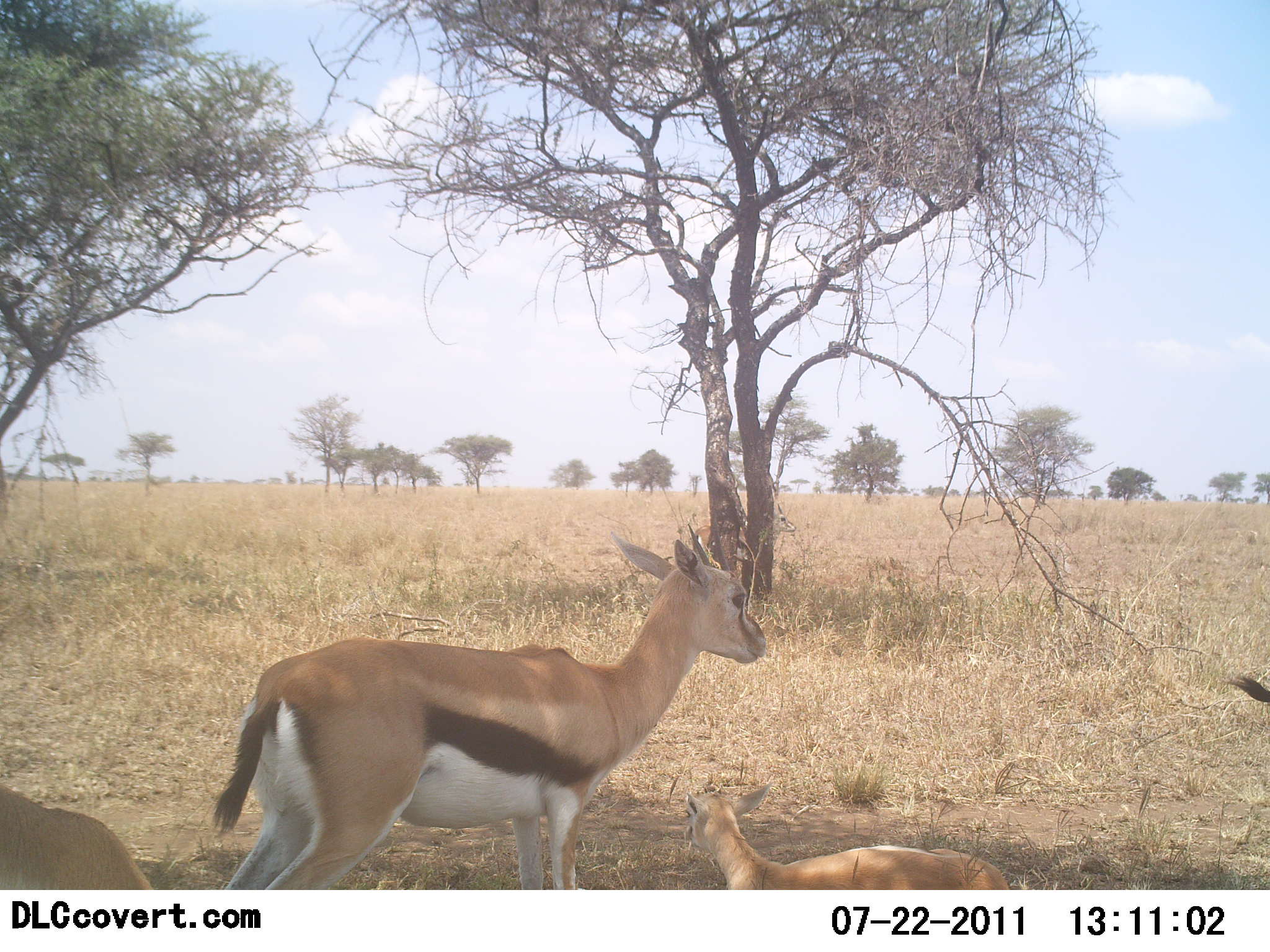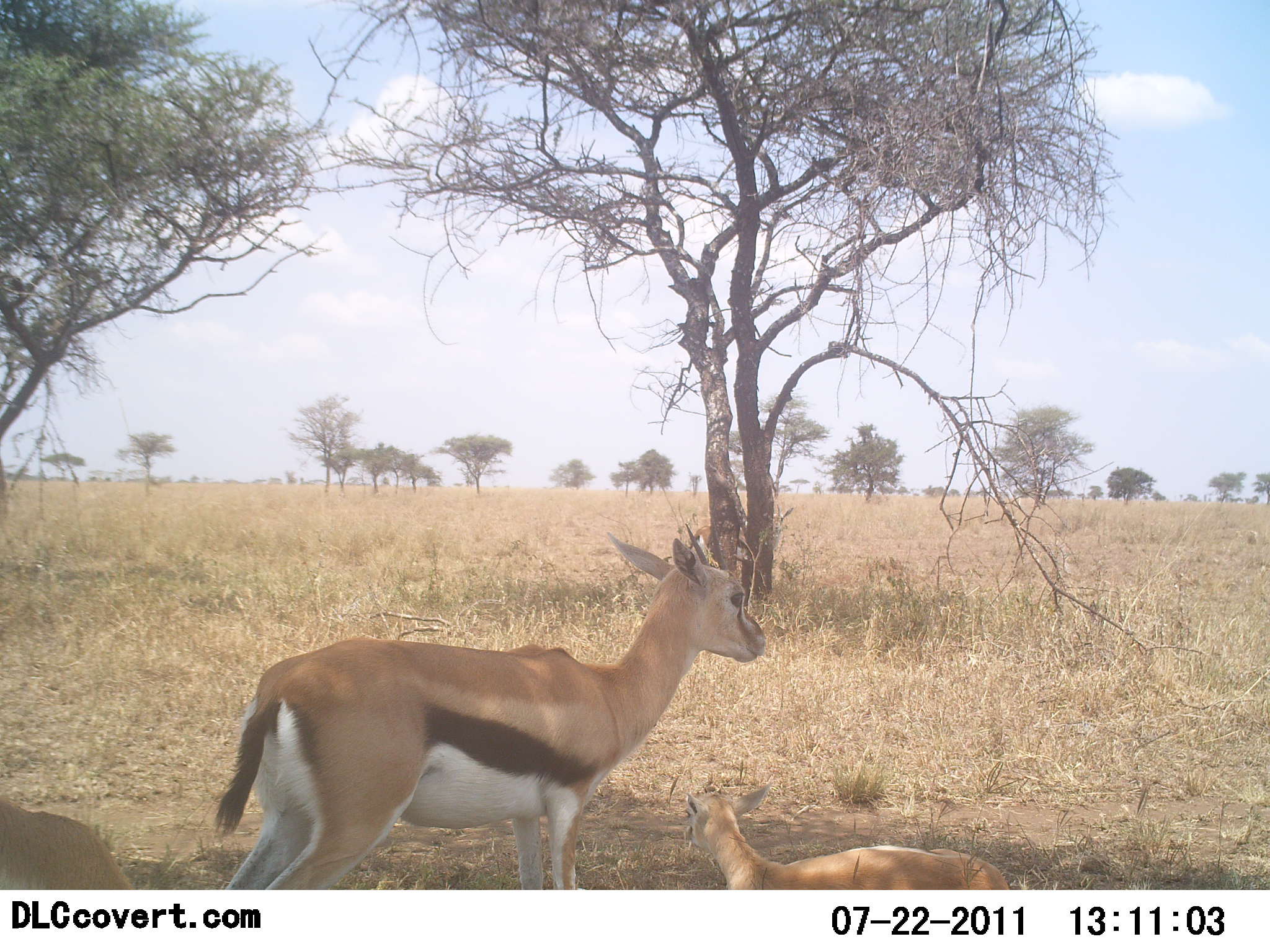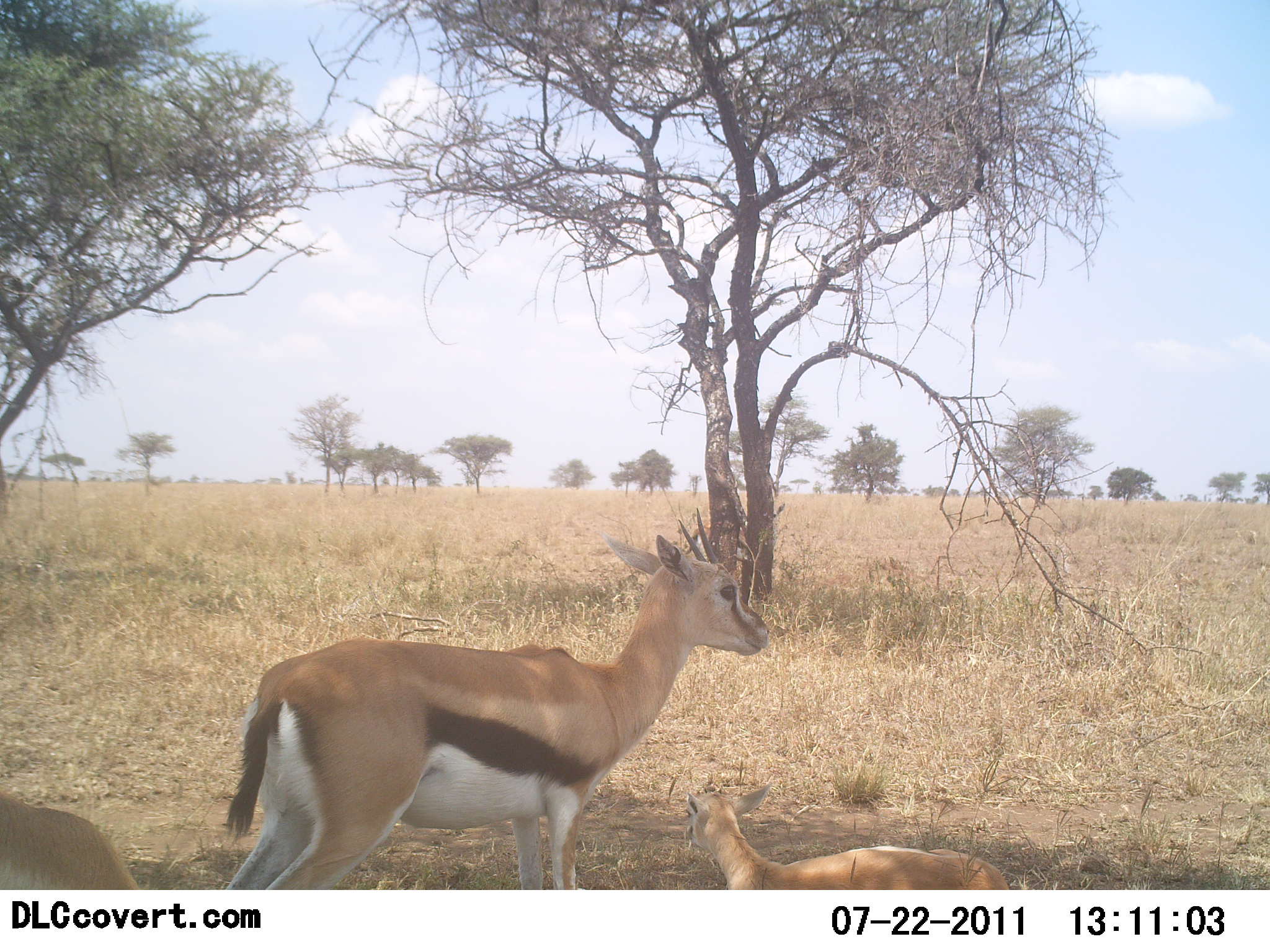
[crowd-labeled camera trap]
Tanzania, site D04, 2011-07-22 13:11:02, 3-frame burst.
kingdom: Animalia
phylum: Chordata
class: Mammalia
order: Artiodactyla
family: Bovidae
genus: Eudorcas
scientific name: Eudorcas thomsonii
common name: thomson's gazelle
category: gazellethomsons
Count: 4.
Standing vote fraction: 93%.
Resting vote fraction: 79%.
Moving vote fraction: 0%.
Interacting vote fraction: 0%.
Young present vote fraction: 64%.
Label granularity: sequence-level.